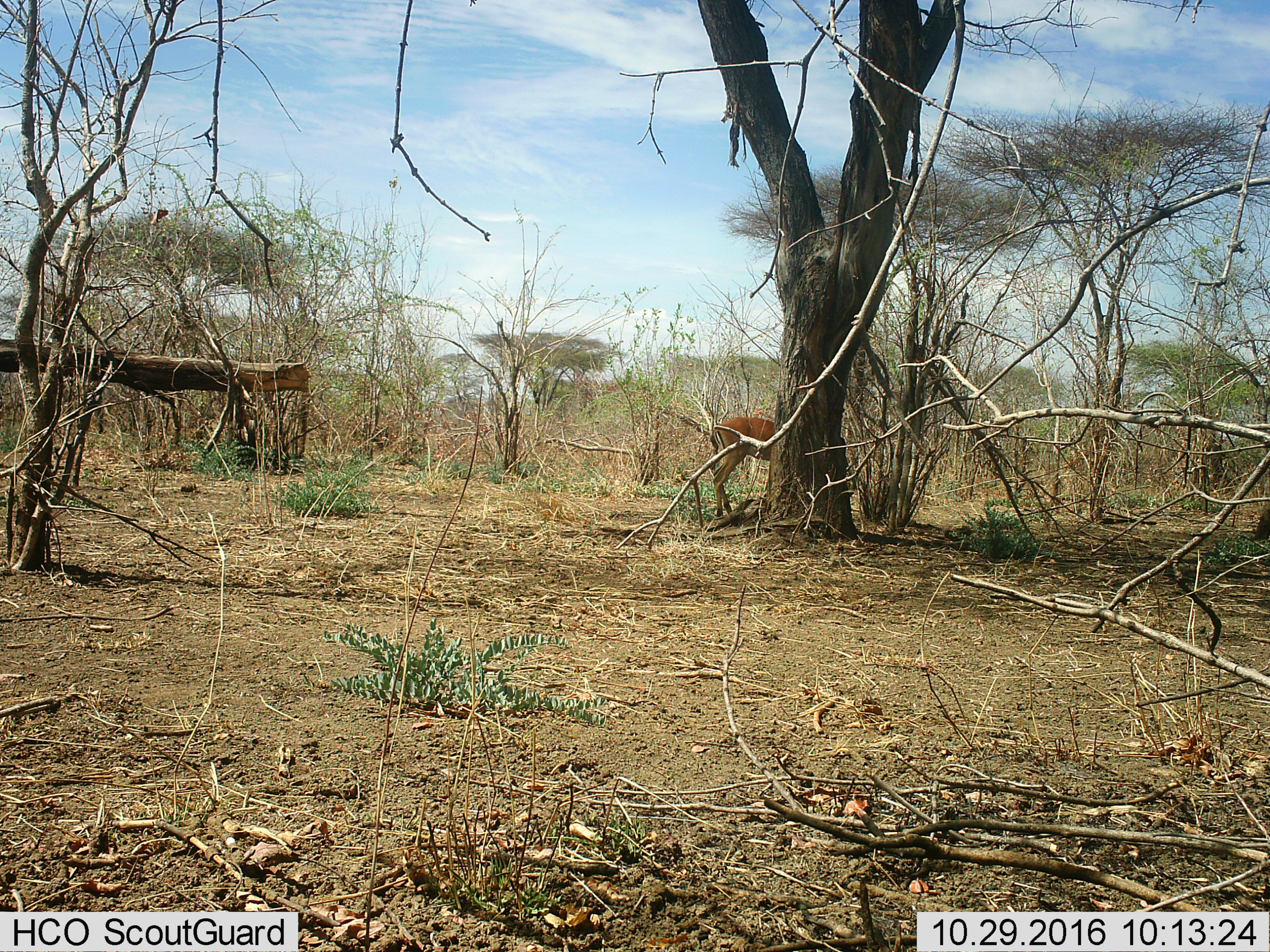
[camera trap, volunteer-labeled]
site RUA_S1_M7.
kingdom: Animalia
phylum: Chordata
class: Mammalia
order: Artiodactyla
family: Bovidae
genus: Aepyceros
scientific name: Aepyceros melampus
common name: impala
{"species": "impala (Aepyceros melampus)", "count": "1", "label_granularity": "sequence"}